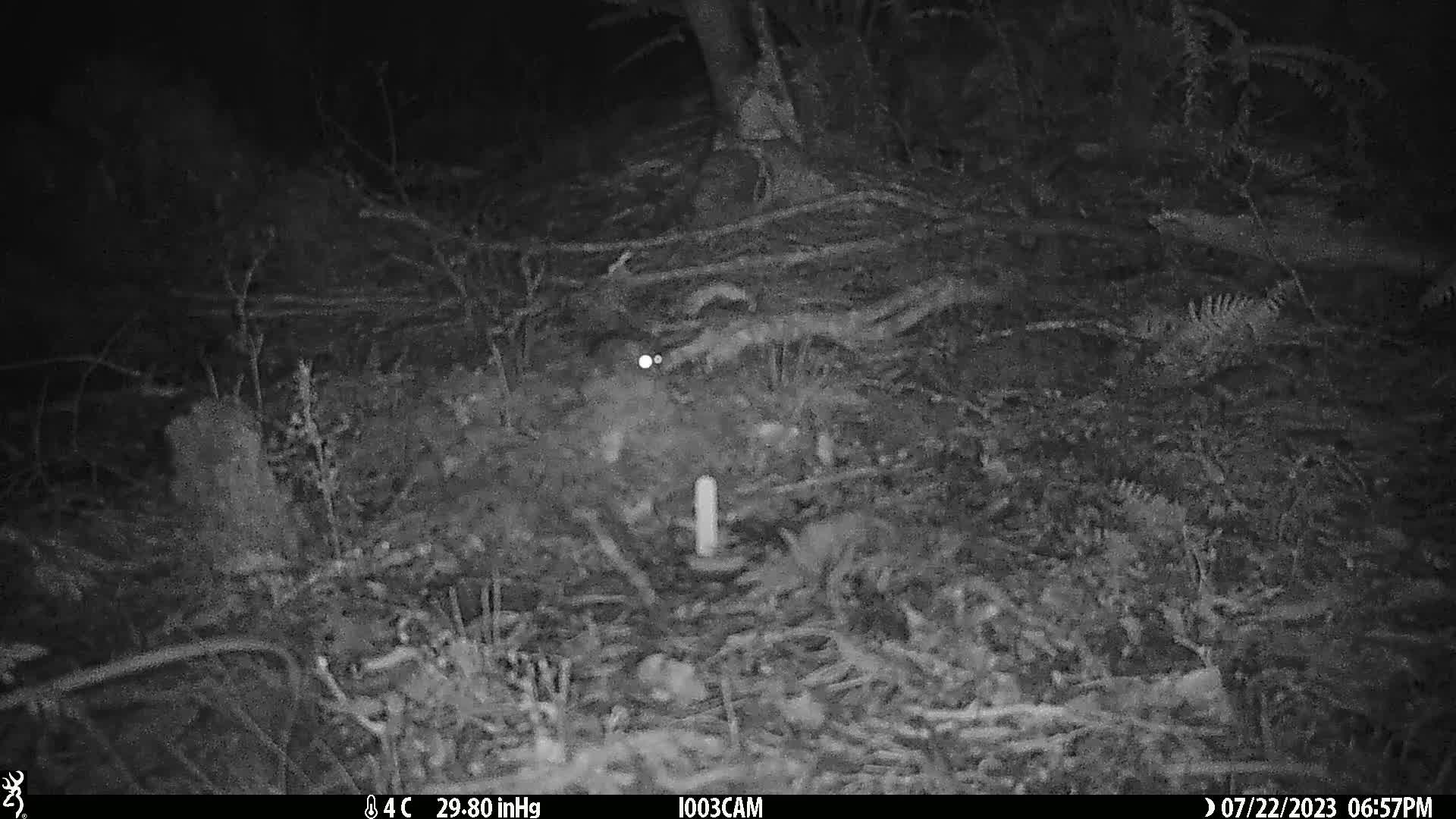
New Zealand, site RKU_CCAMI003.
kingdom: Animalia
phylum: Chordata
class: Mammalia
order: Rodentia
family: Muridae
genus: Rattus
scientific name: Rattus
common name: rat